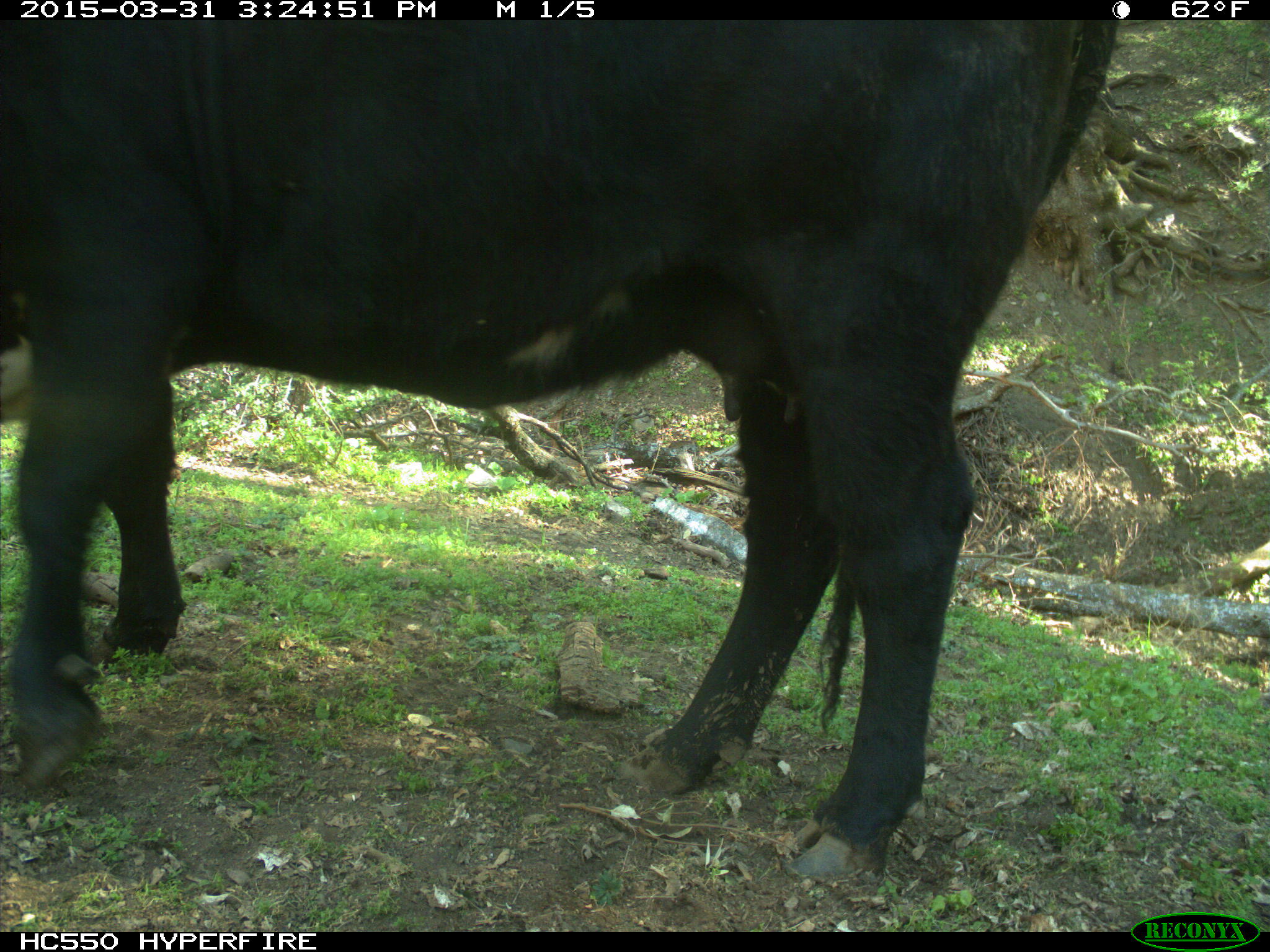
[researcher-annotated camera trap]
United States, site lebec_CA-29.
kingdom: Animalia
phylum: Chordata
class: Mammalia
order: Artiodactyla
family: Bovidae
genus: Bos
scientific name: Bos taurus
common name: domestic cow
Bos taurus (domestic cow).